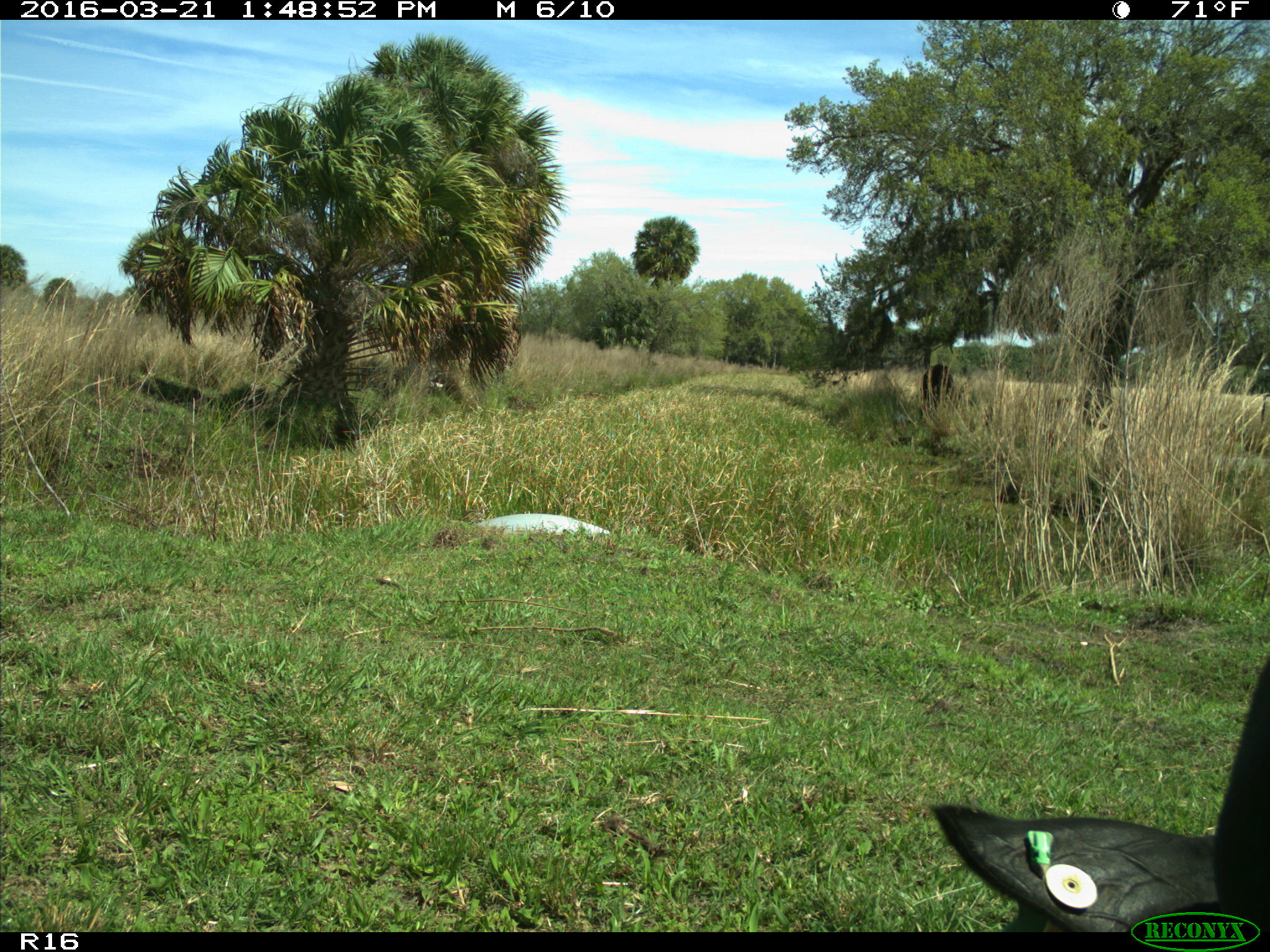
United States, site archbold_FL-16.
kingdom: Animalia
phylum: Chordata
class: Mammalia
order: Artiodactyla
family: Bovidae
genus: Bos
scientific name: Bos taurus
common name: domestic cow